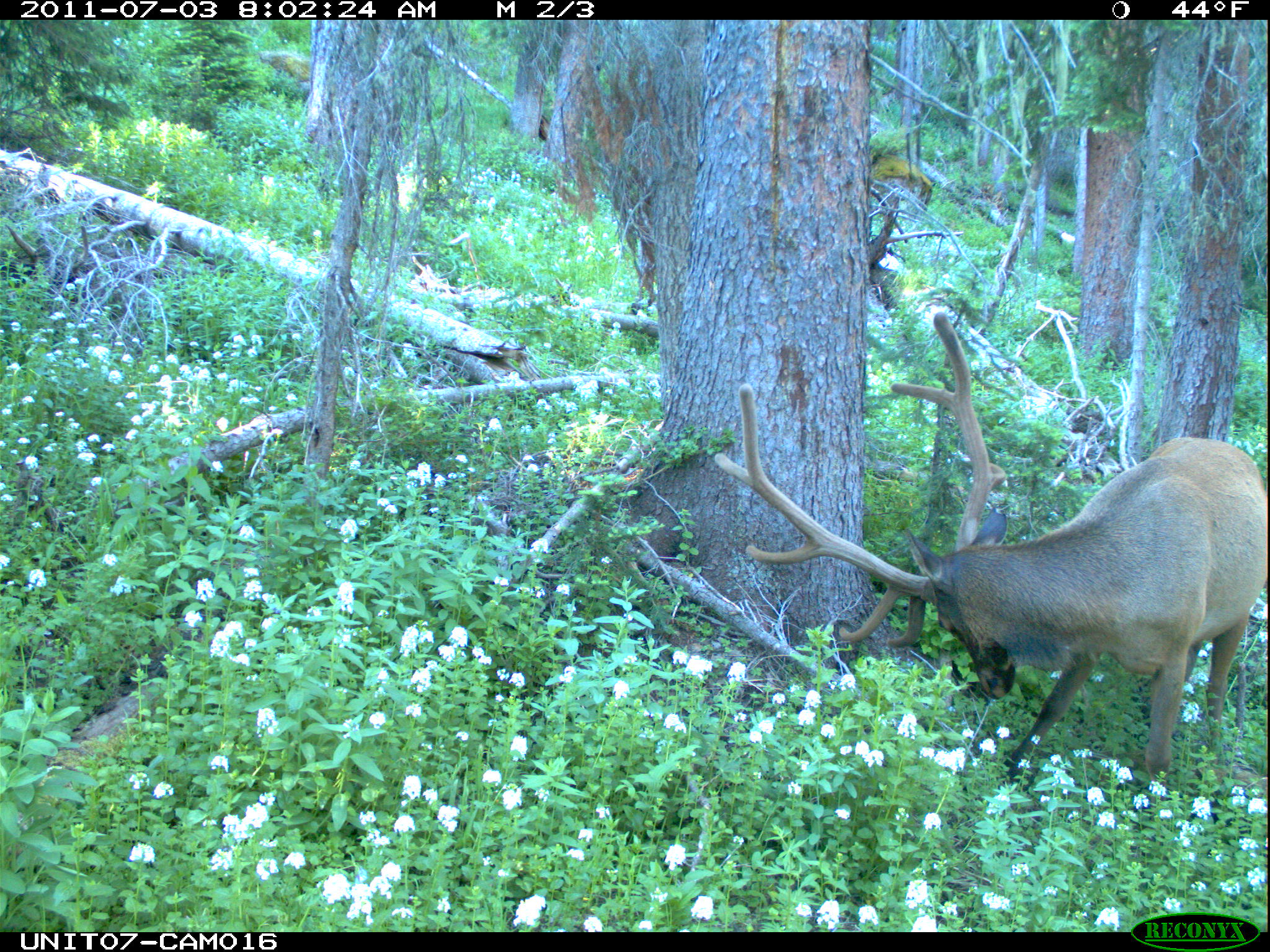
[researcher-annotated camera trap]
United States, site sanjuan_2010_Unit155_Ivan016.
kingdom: Animalia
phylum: Chordata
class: Mammalia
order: Artiodactyla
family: Cervidae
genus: Cervus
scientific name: Cervus elaphus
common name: red deer